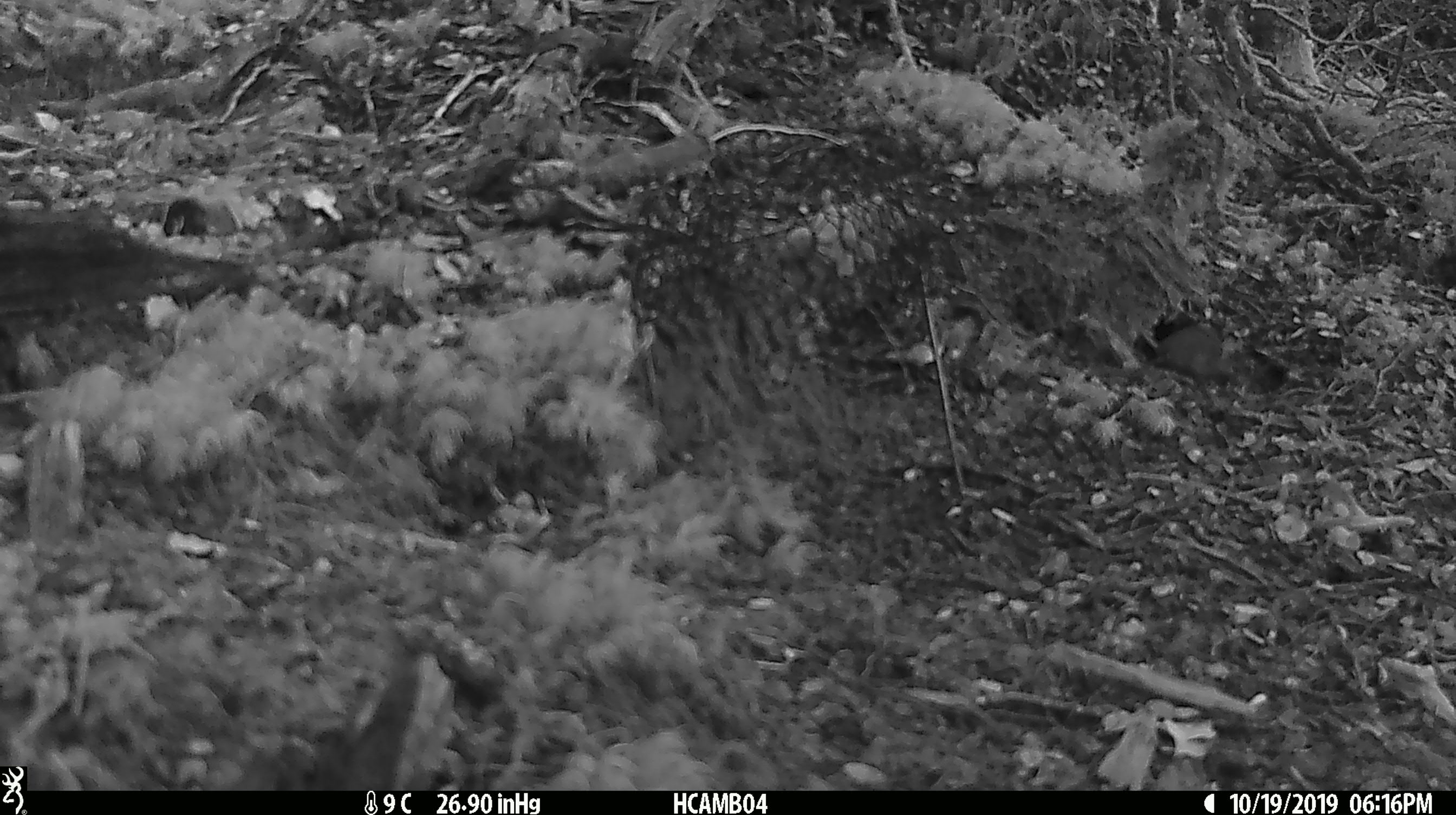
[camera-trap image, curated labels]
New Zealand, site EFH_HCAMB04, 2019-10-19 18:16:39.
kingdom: Animalia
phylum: Chordata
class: Mammalia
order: Rodentia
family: Muridae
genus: Mus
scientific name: Mus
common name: mouse